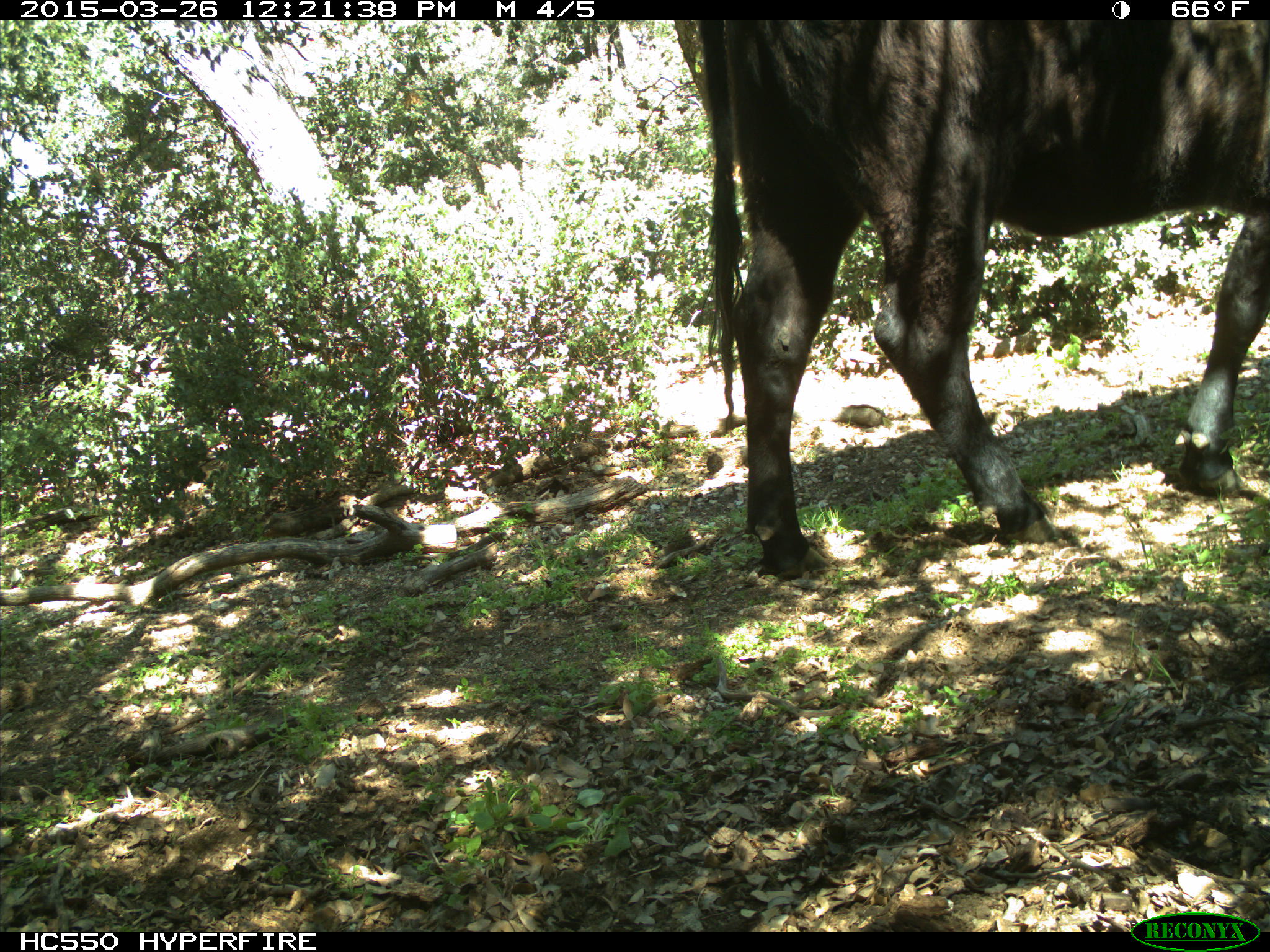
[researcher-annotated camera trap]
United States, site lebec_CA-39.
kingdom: Animalia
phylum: Chordata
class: Mammalia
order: Artiodactyla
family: Bovidae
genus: Bos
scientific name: Bos taurus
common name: domestic cow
Bos taurus (domestic cow).